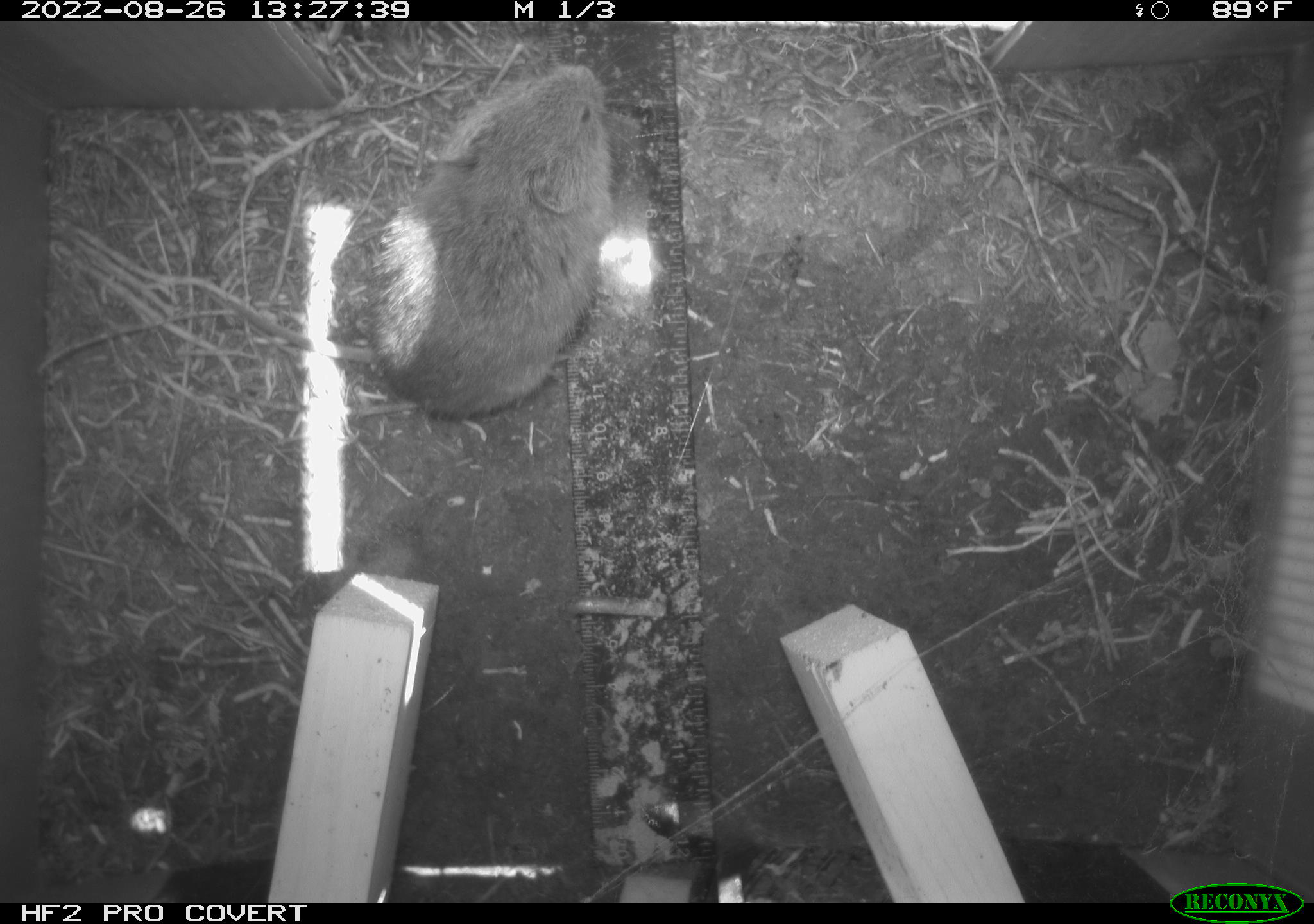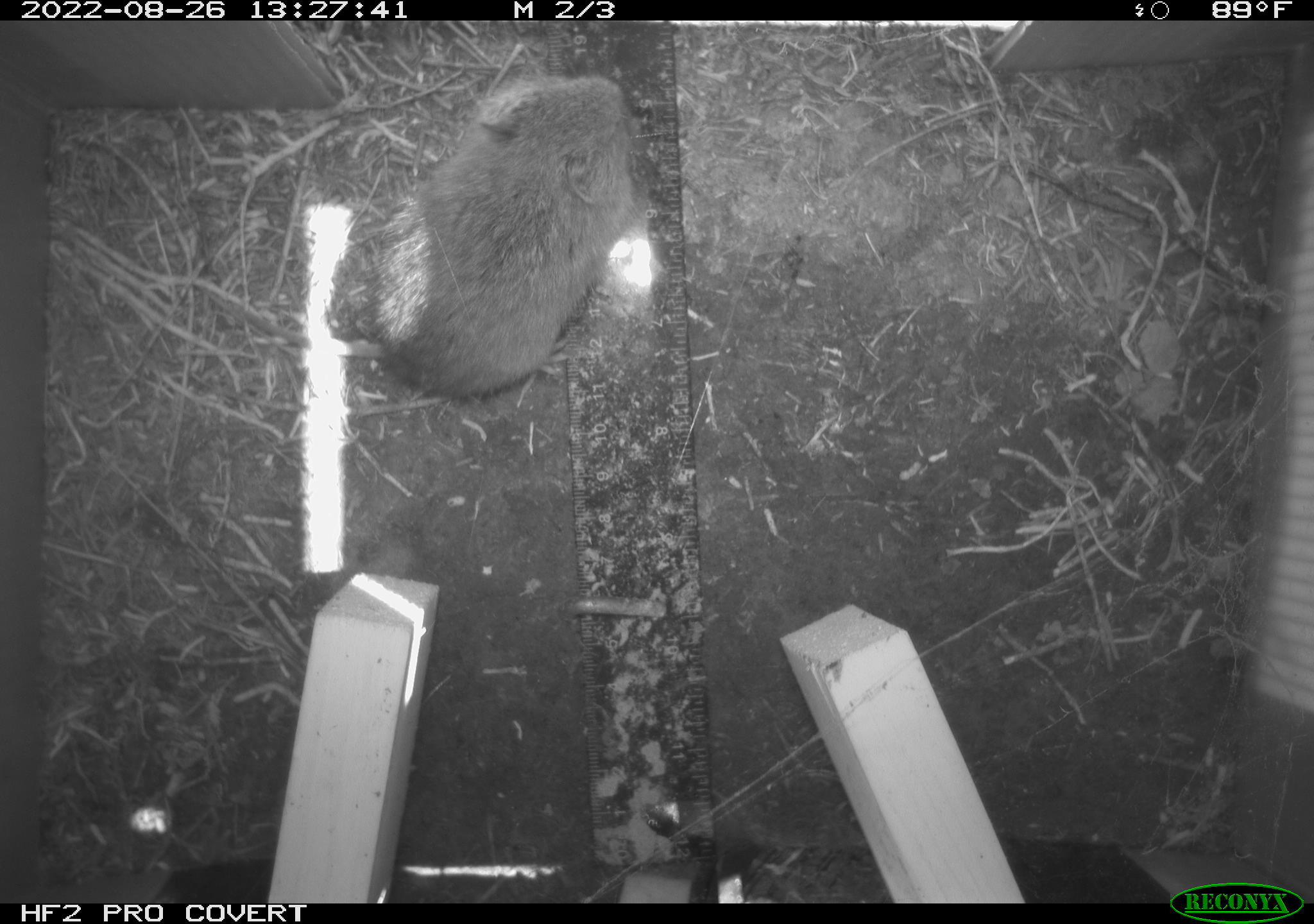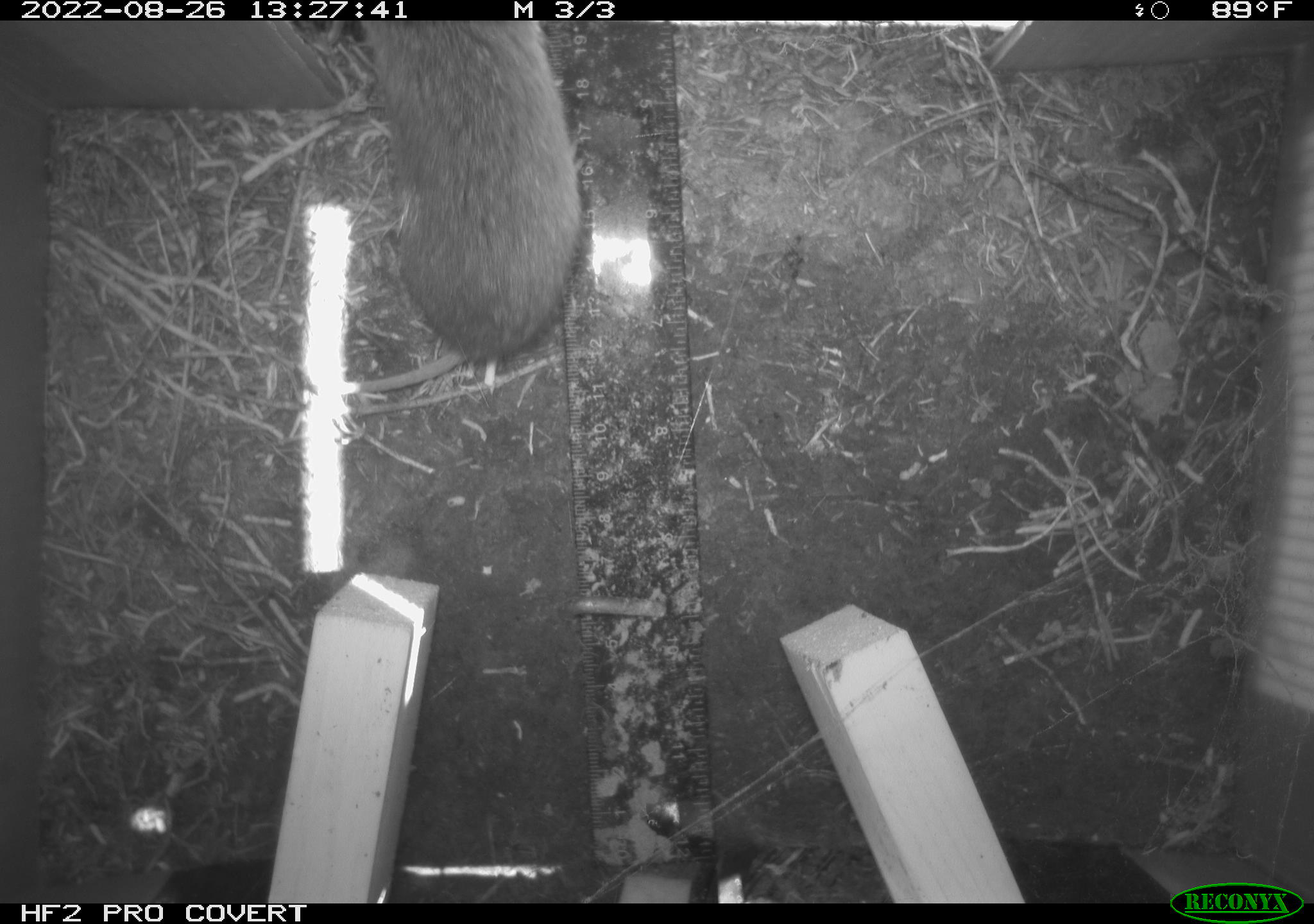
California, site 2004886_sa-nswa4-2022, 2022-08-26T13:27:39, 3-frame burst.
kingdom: Animalia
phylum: Chordata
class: Mammalia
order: Rodentia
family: Cricetidae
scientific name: Cricetidae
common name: hamsters, voles, lemmings, and allies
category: cricetidae family